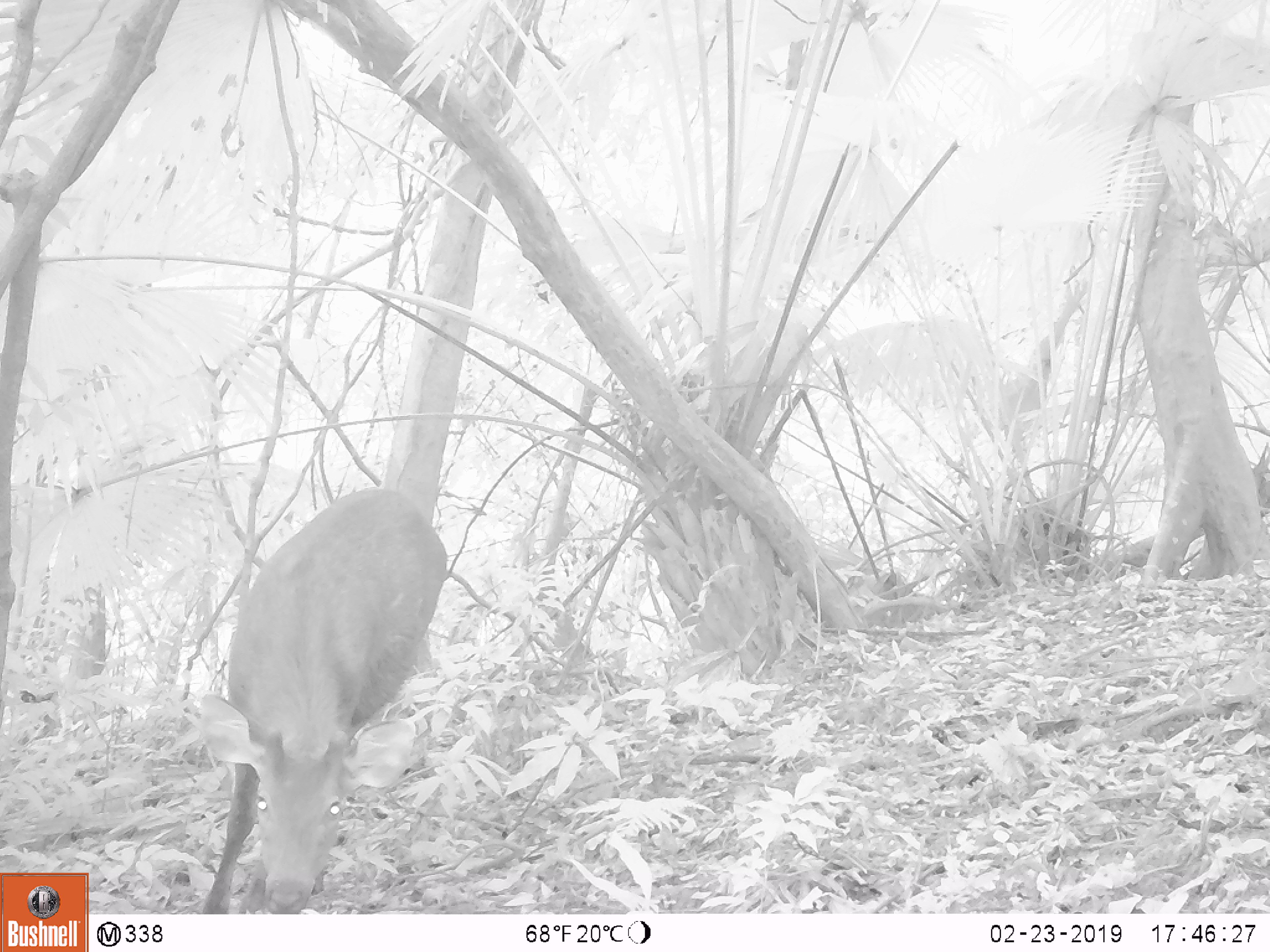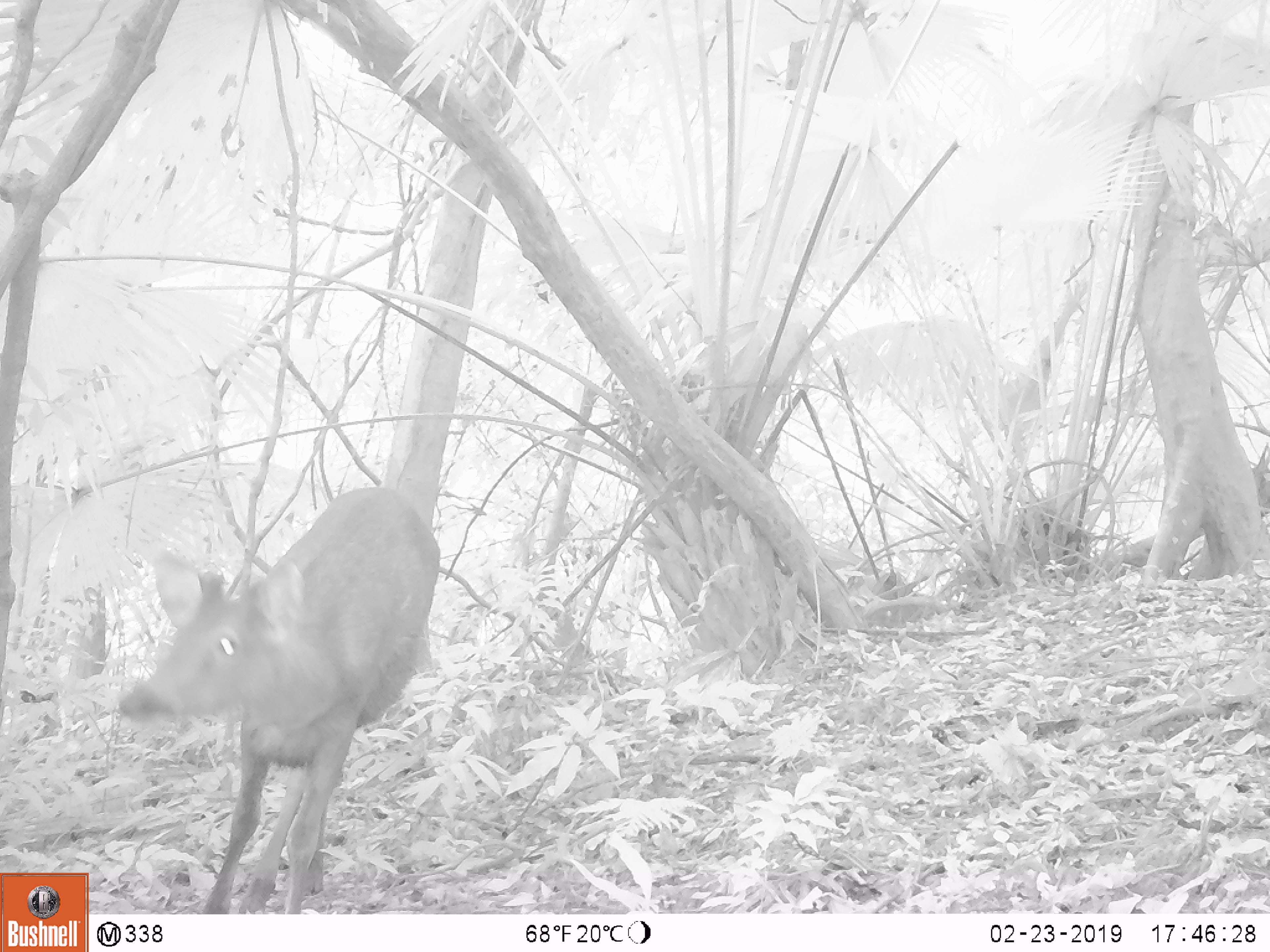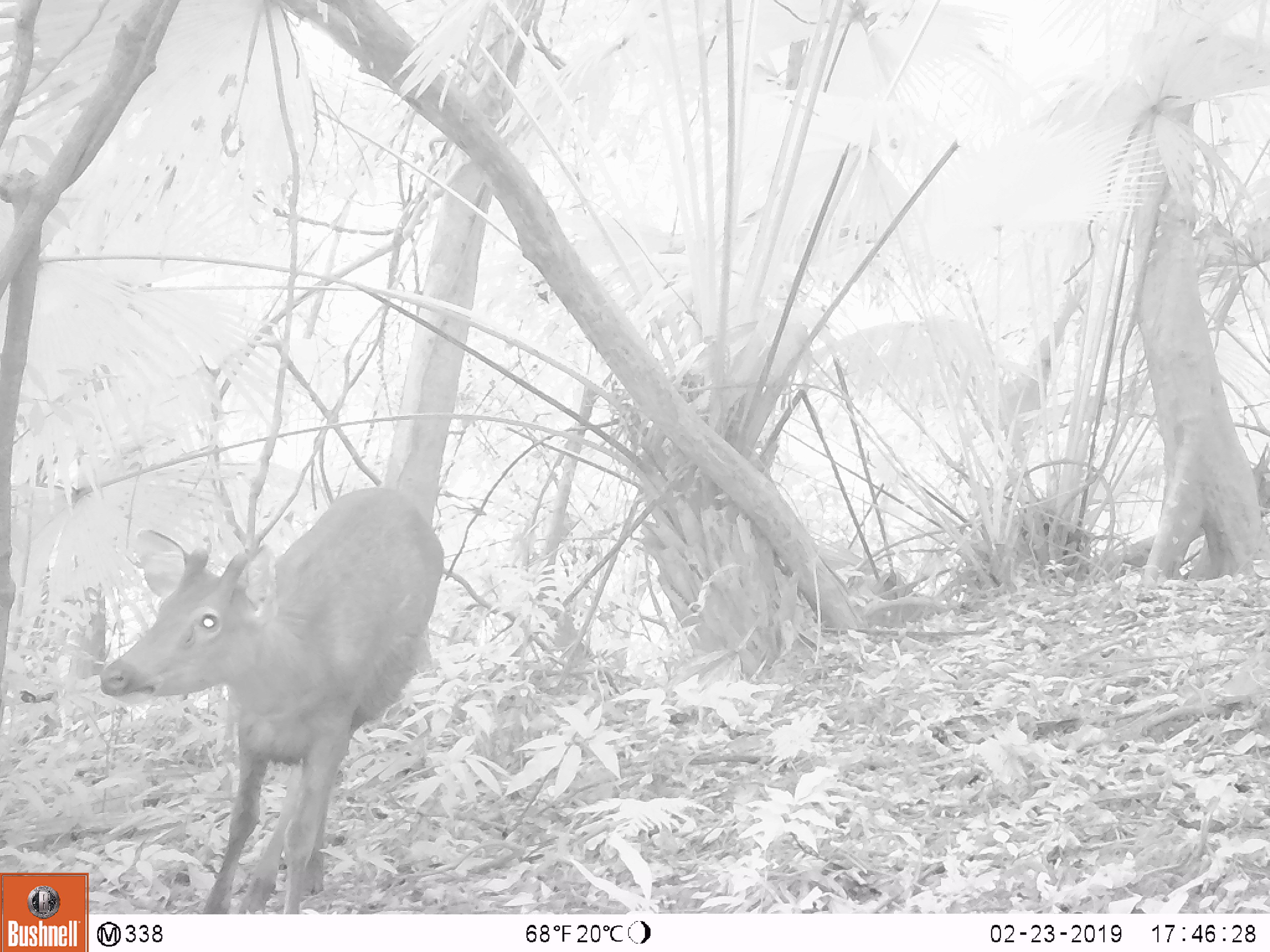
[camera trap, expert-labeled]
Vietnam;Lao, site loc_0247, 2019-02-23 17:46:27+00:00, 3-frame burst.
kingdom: Animalia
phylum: Chordata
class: Mammalia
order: Artiodactyla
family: Cervidae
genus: Rusa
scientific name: Rusa unicolor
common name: sambar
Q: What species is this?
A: Sambar (Rusa unicolor).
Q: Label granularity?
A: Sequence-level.